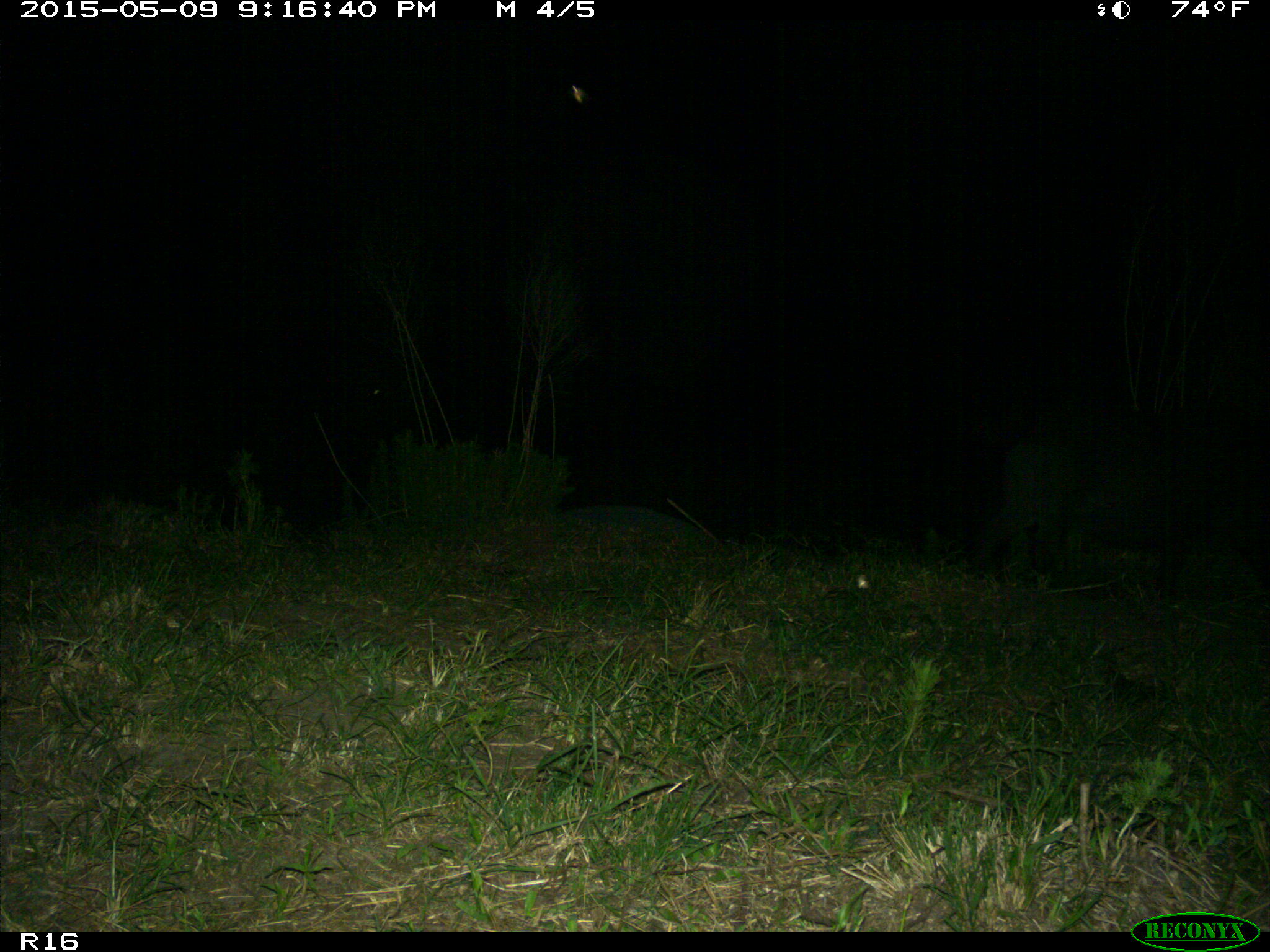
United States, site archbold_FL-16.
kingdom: Animalia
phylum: Chordata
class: Mammalia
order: Artiodactyla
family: Suidae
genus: Sus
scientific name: Sus scrofa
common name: wild boar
Sus scrofa (wild boar).